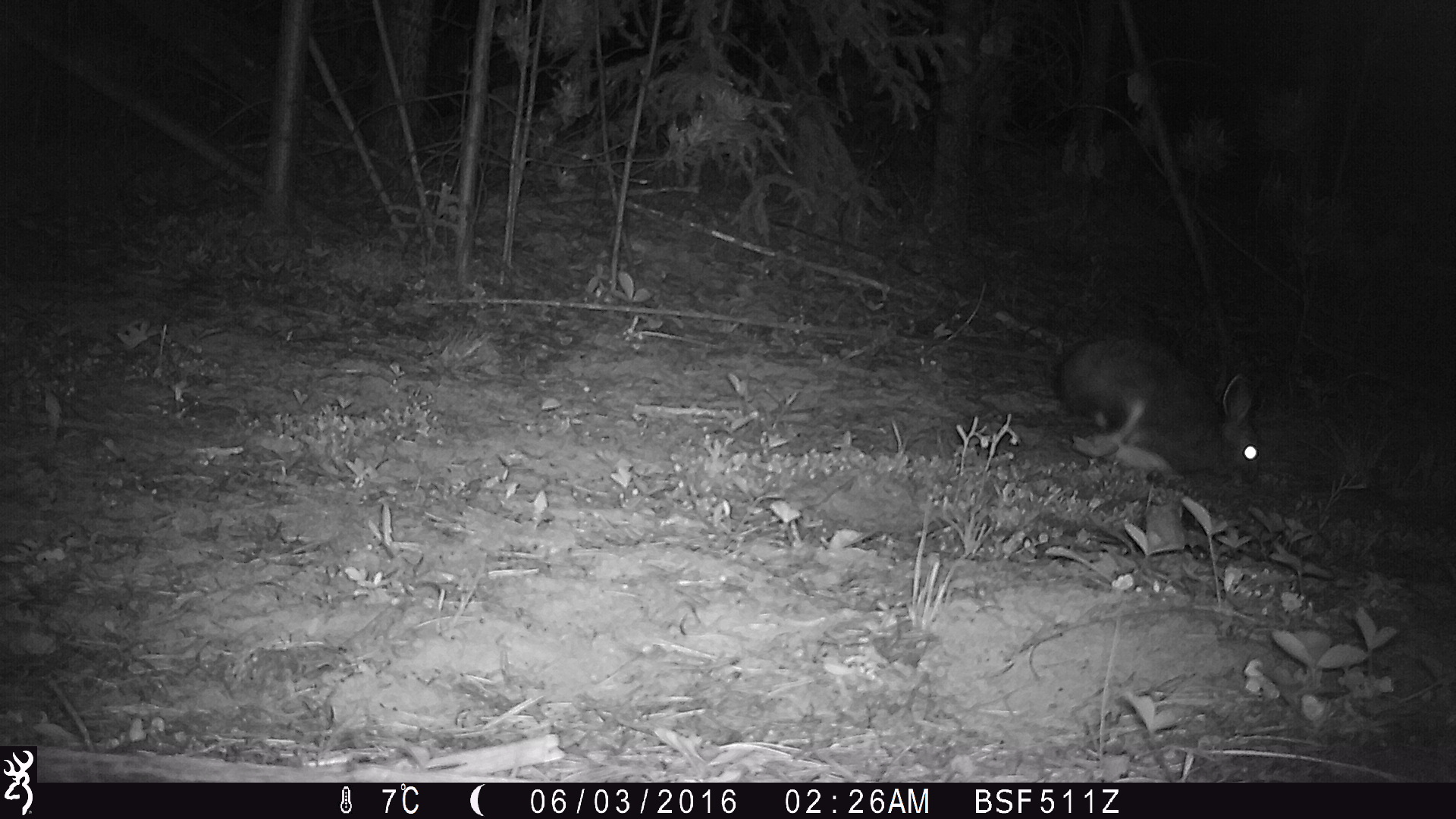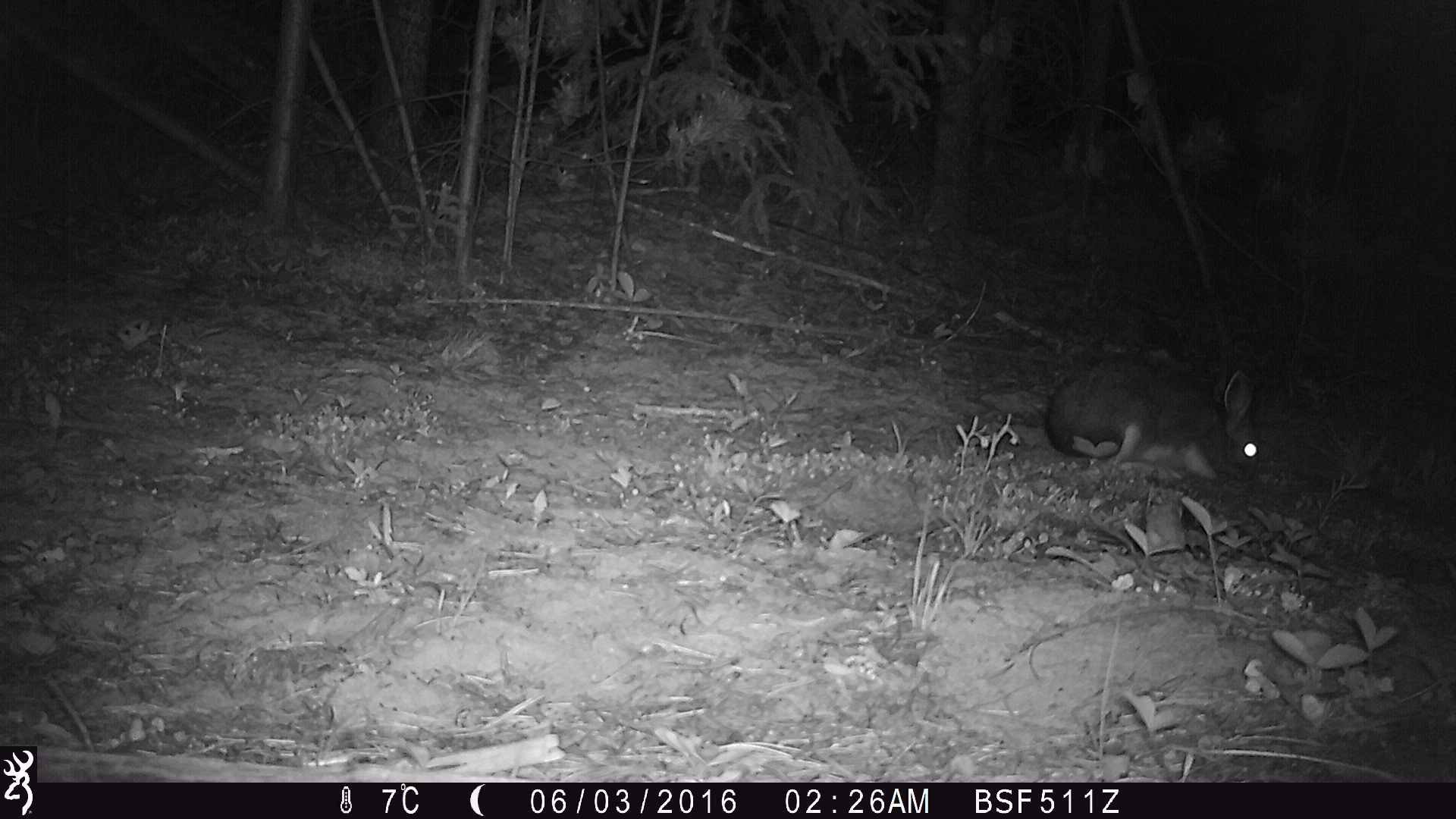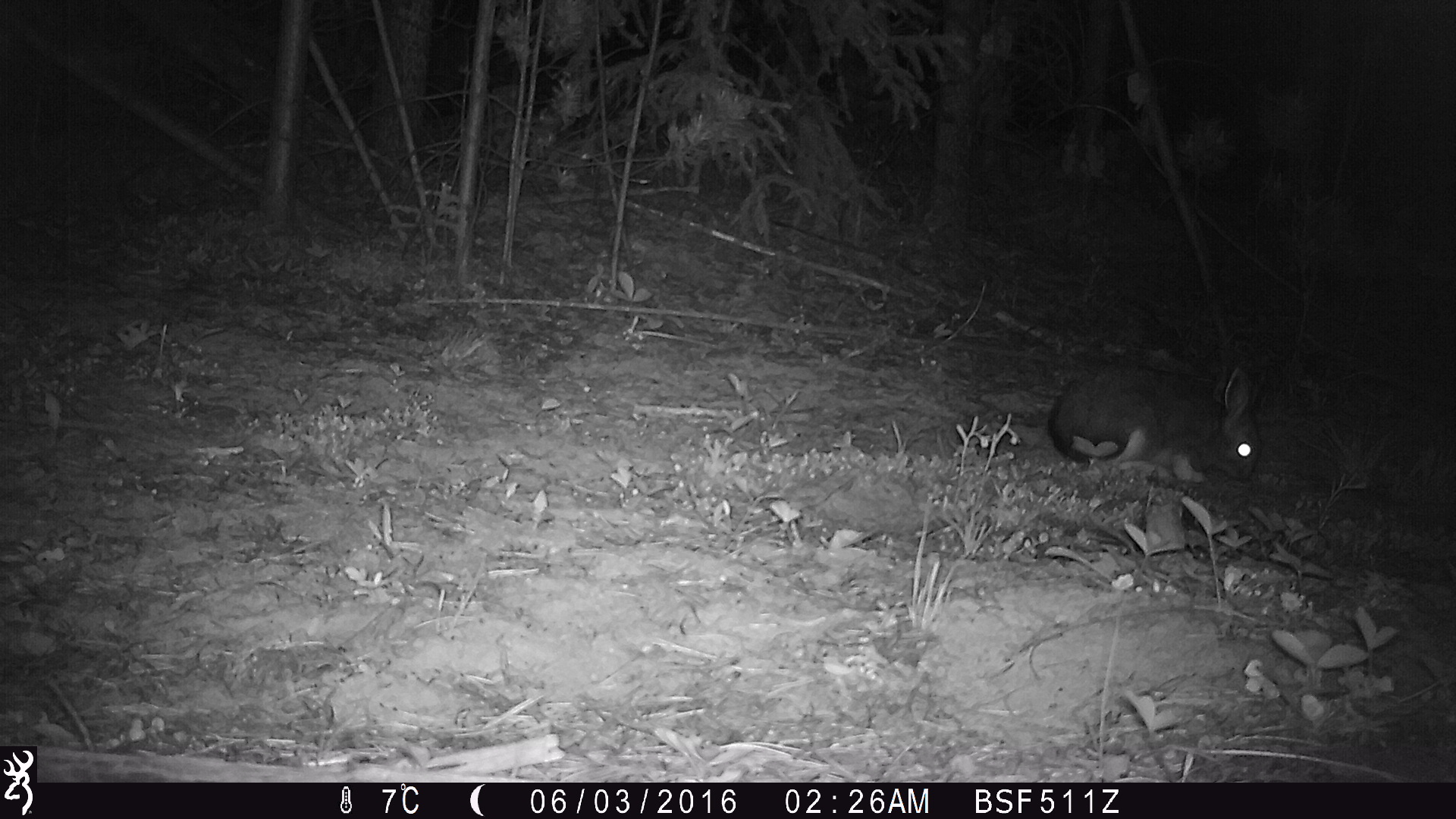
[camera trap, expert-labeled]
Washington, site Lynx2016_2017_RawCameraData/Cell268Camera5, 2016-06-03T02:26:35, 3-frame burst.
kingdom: Animalia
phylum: Chordata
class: Mammalia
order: Lagomorpha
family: Leporidae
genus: Lepus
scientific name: Lepus americanus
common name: snowshoe hare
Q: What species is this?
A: Lepus americanus (snowshoe hare).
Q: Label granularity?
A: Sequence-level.